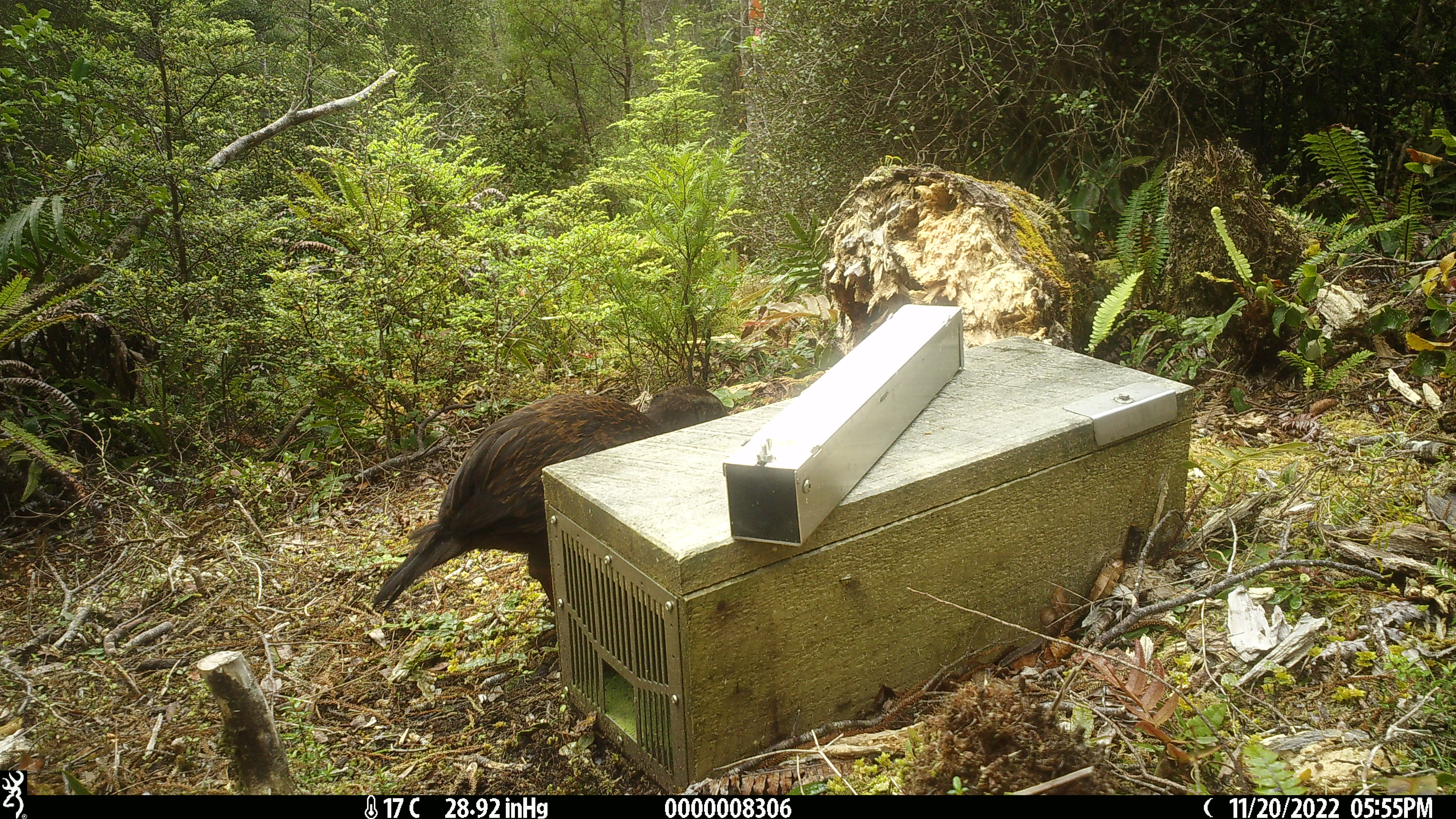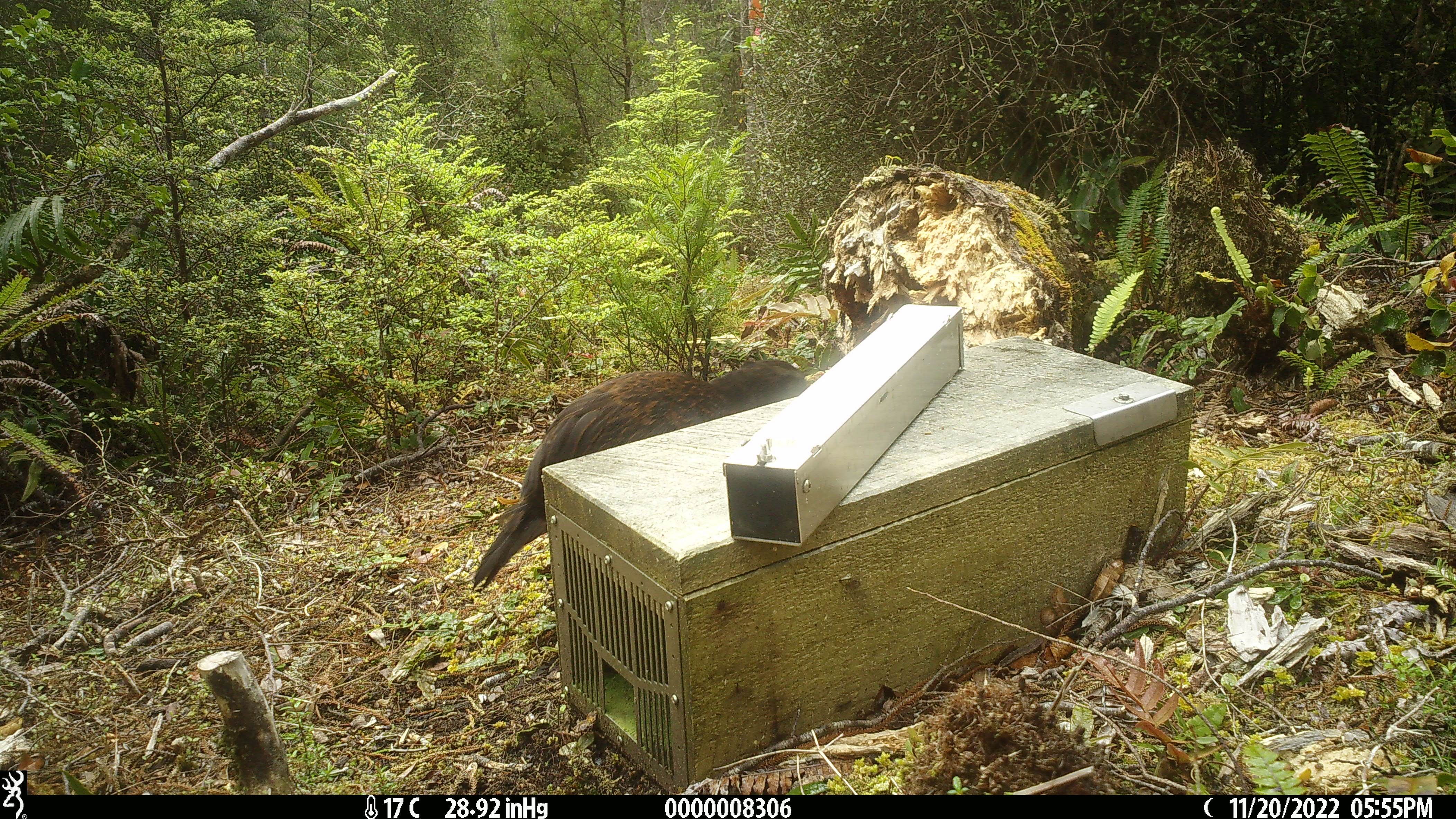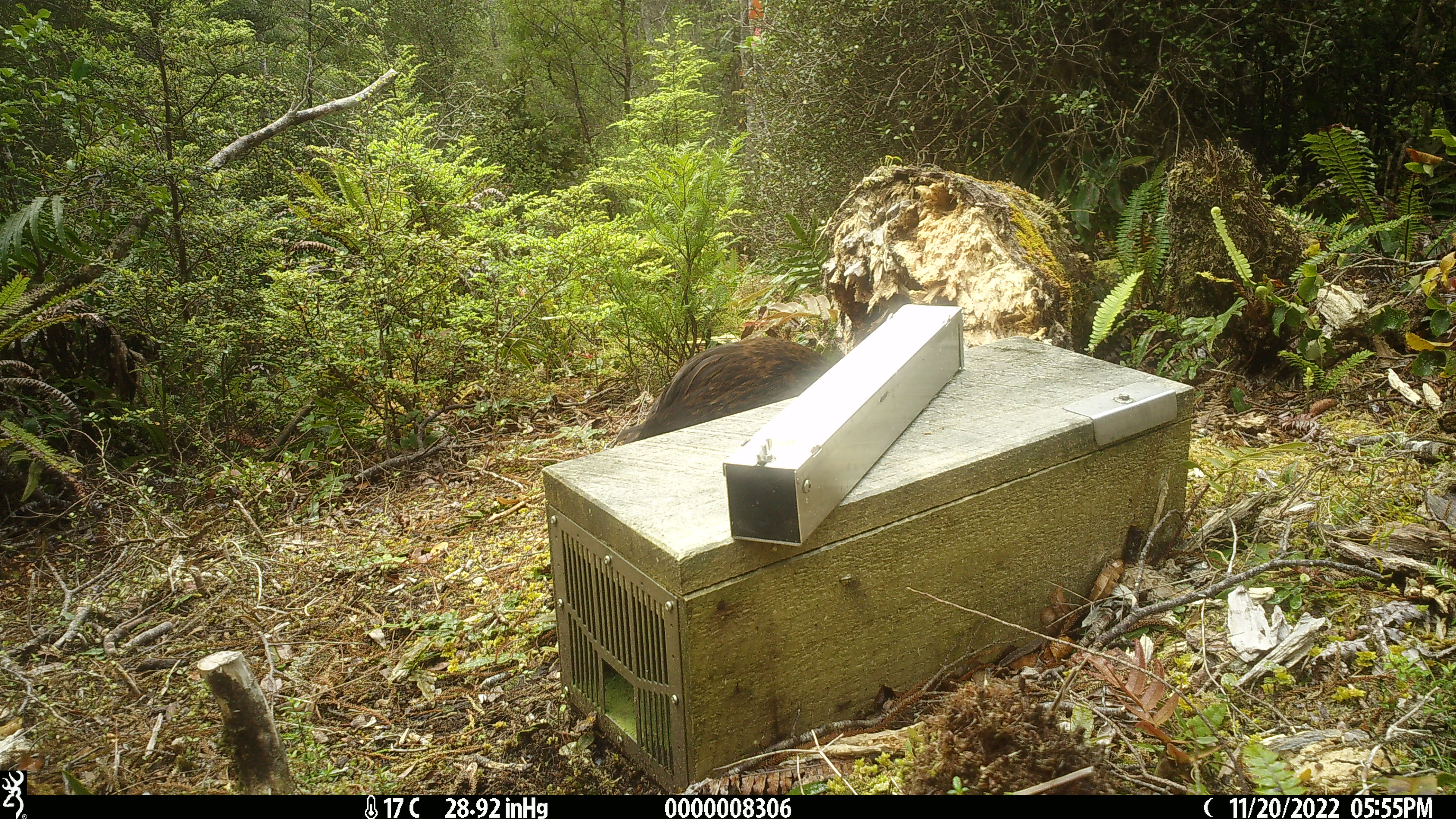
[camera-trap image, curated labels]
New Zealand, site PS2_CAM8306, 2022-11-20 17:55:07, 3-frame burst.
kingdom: Animalia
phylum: Chordata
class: Aves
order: Gruiformes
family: Rallidae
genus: Gallirallus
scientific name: Gallirallus australis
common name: weka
Weka (Gallirallus australis).